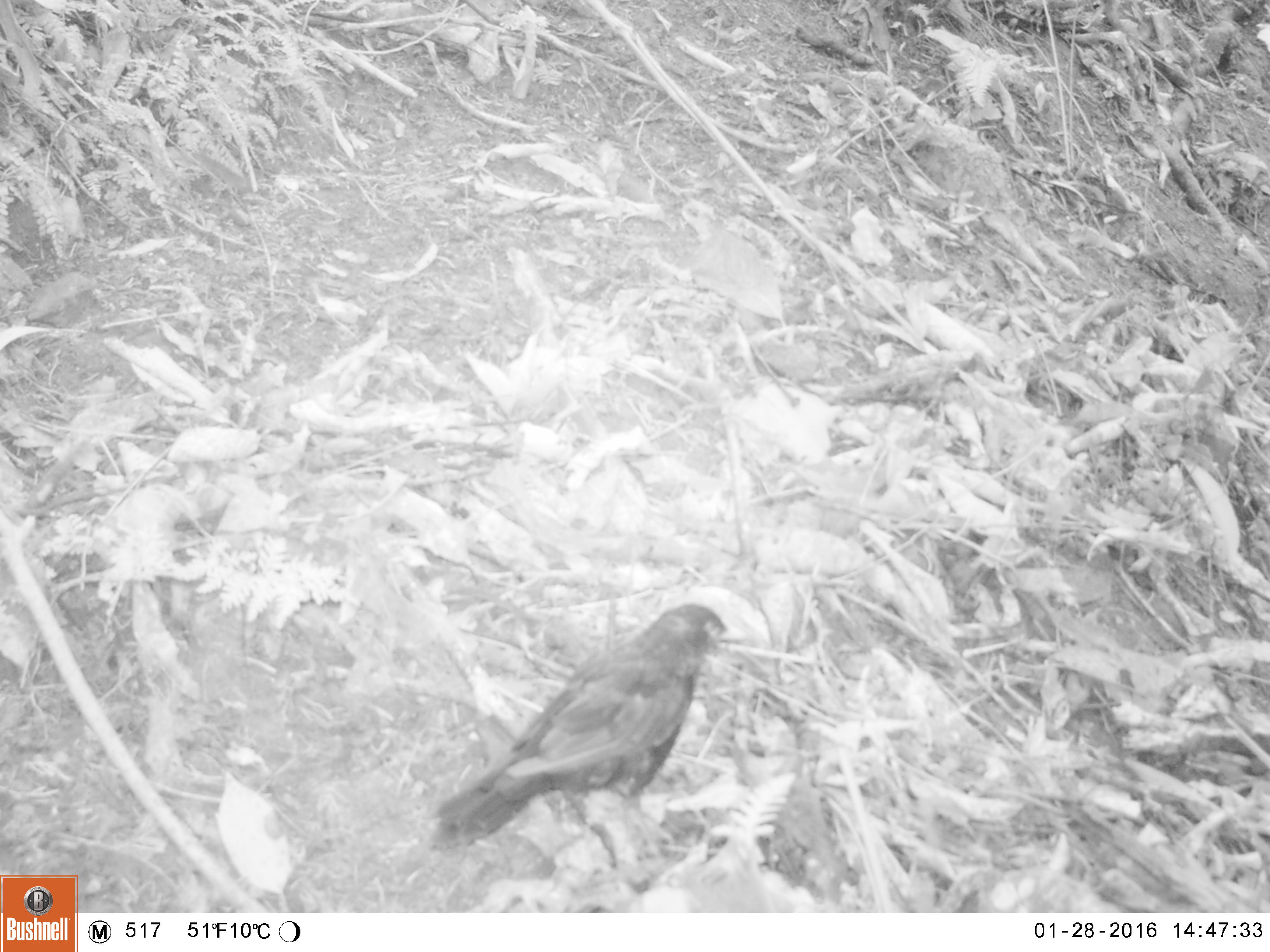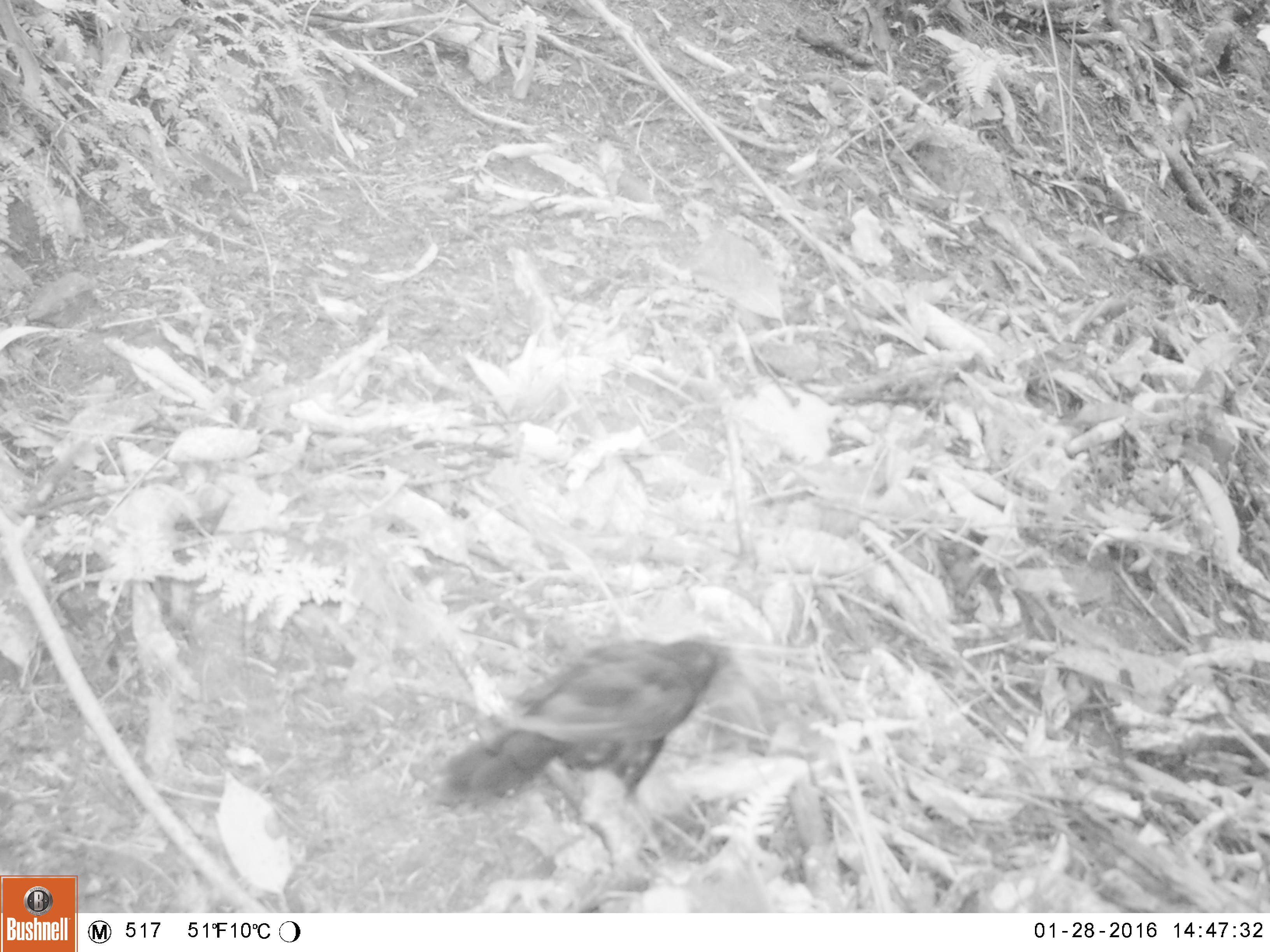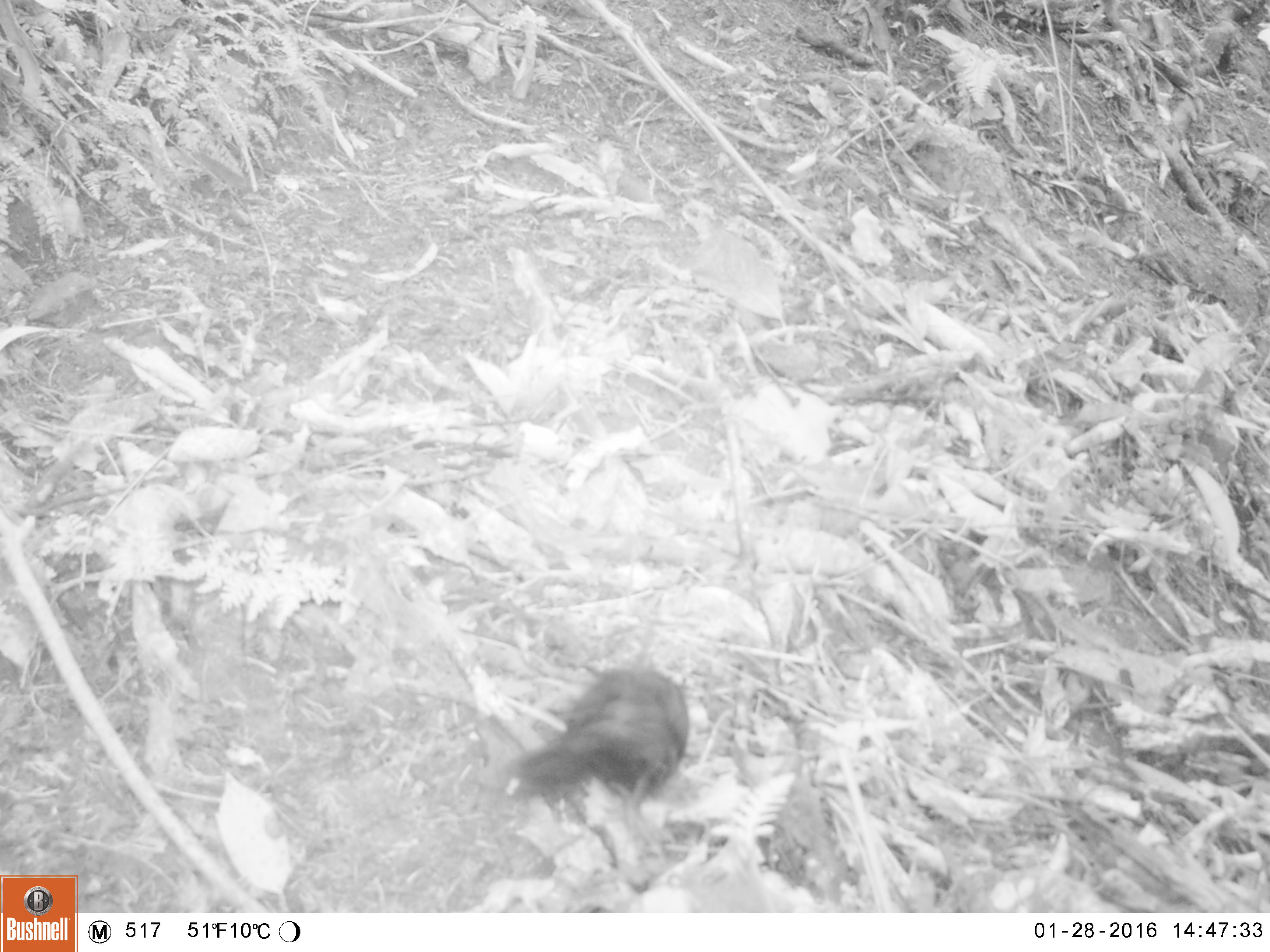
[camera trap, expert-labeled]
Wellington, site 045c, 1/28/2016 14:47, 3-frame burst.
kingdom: Animalia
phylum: Chordata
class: Aves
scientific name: Aves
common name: bird